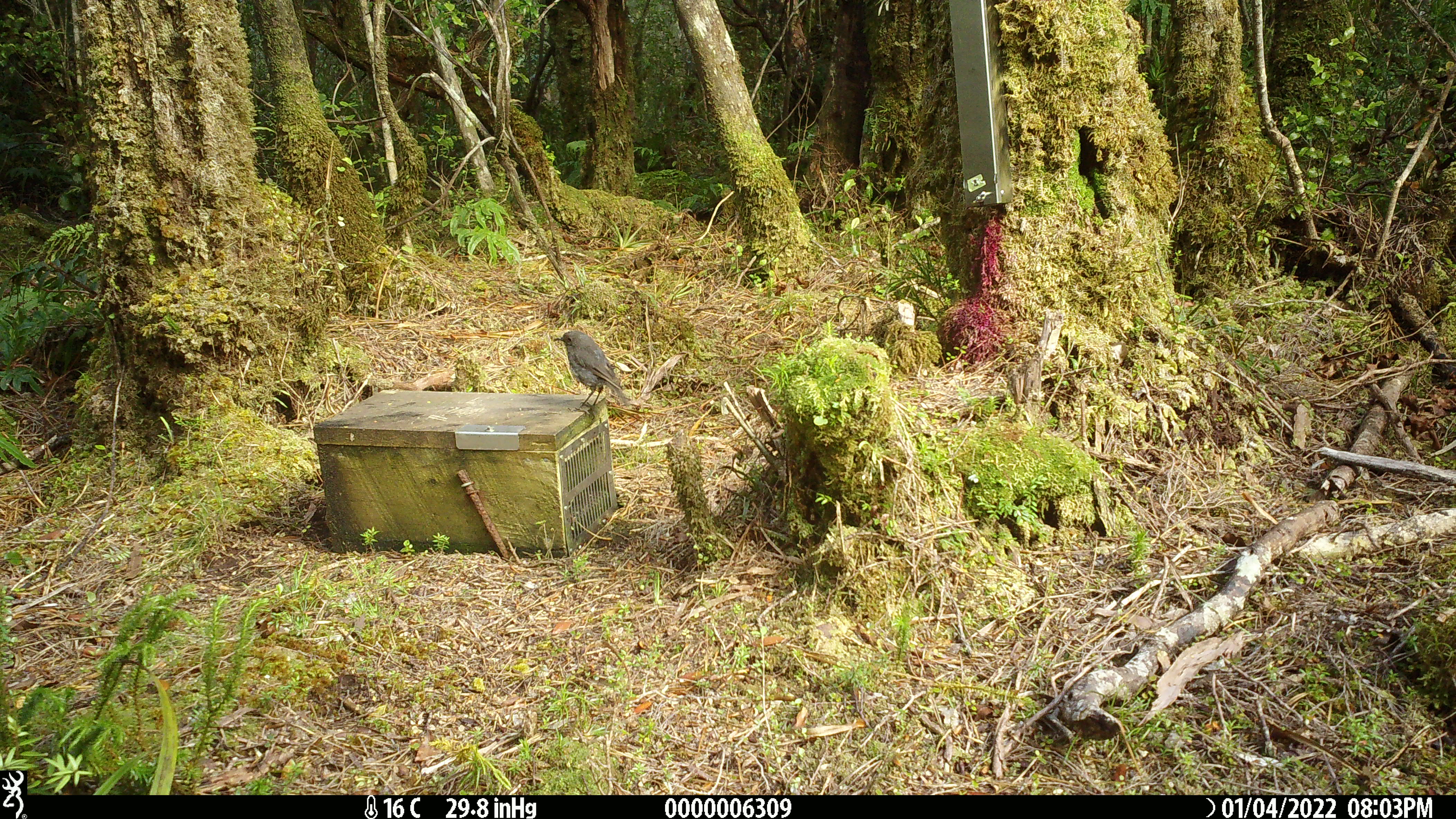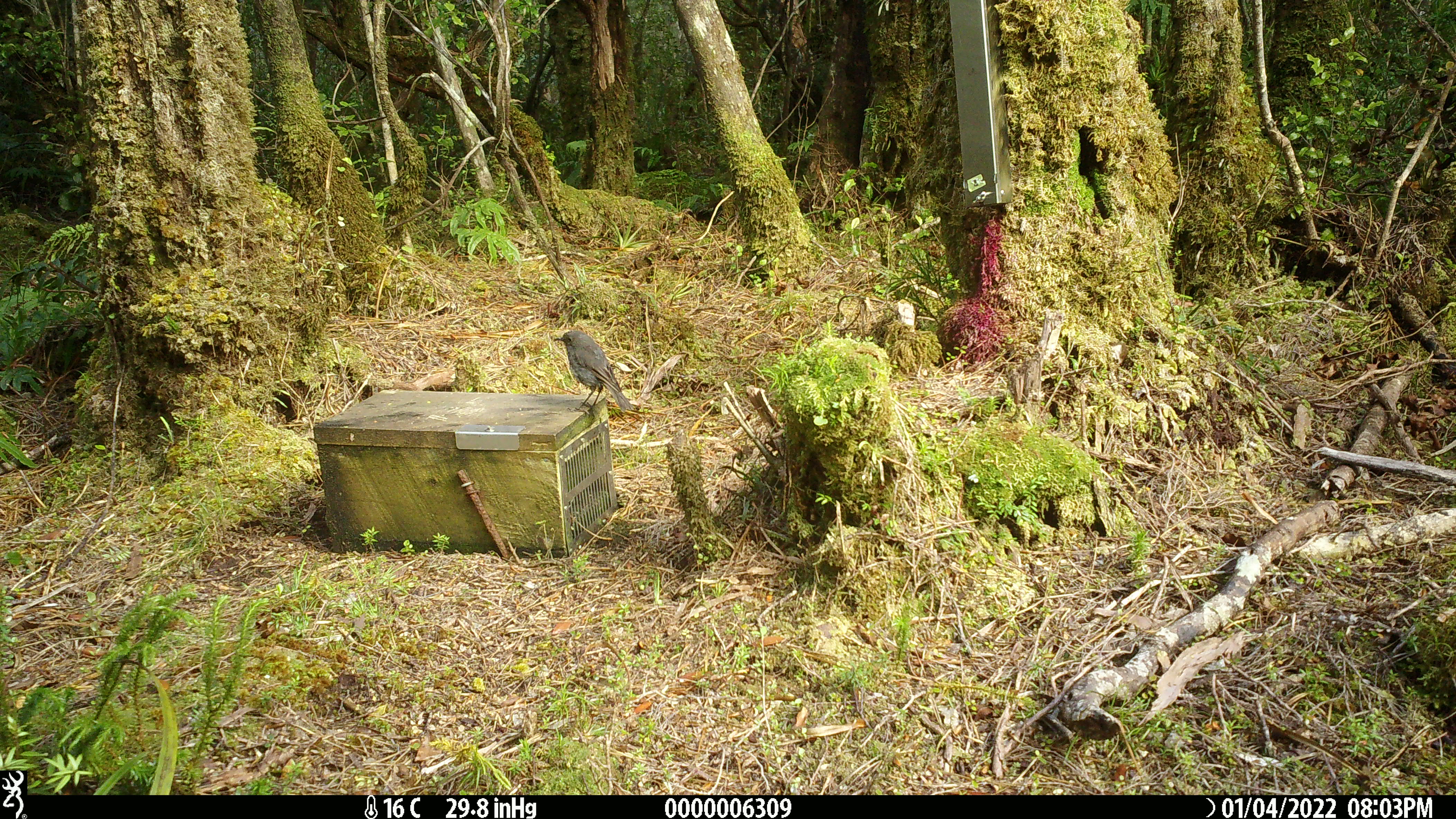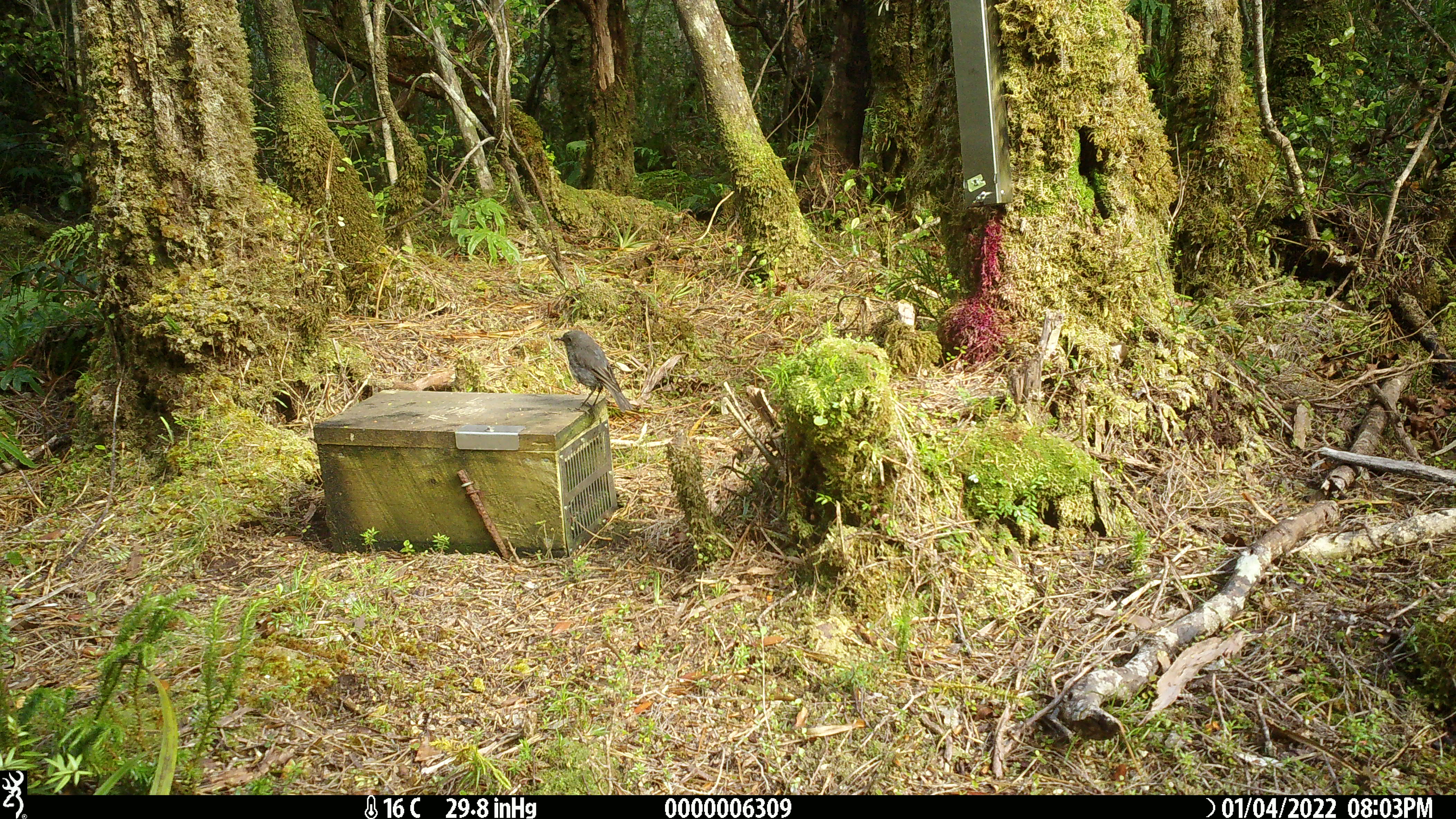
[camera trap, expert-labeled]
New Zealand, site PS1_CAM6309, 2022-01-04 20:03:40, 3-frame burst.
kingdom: Animalia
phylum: Chordata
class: Aves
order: Passeriformes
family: Petroicidae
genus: Petroica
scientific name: Petroica australis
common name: new zealand robin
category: robin